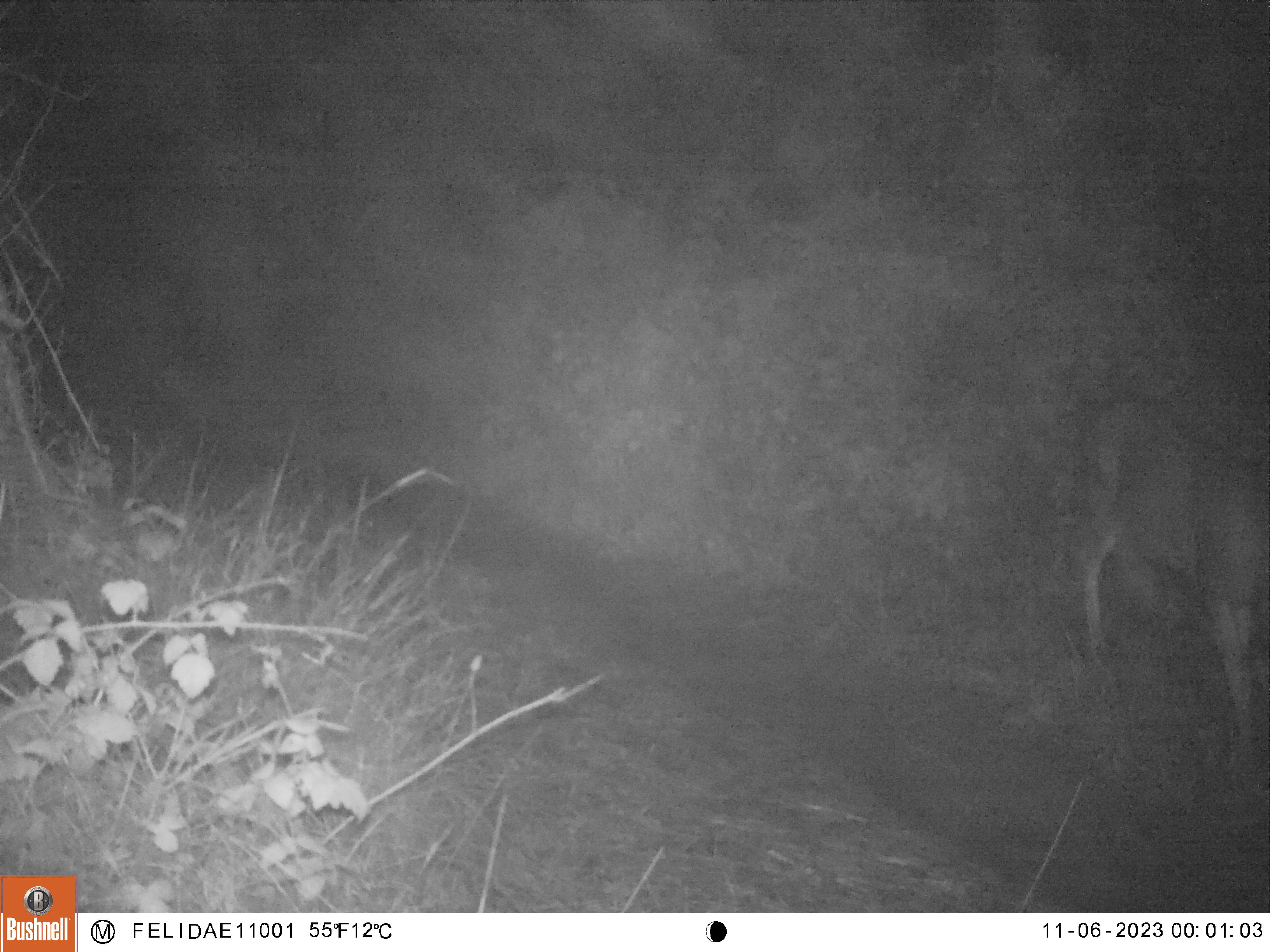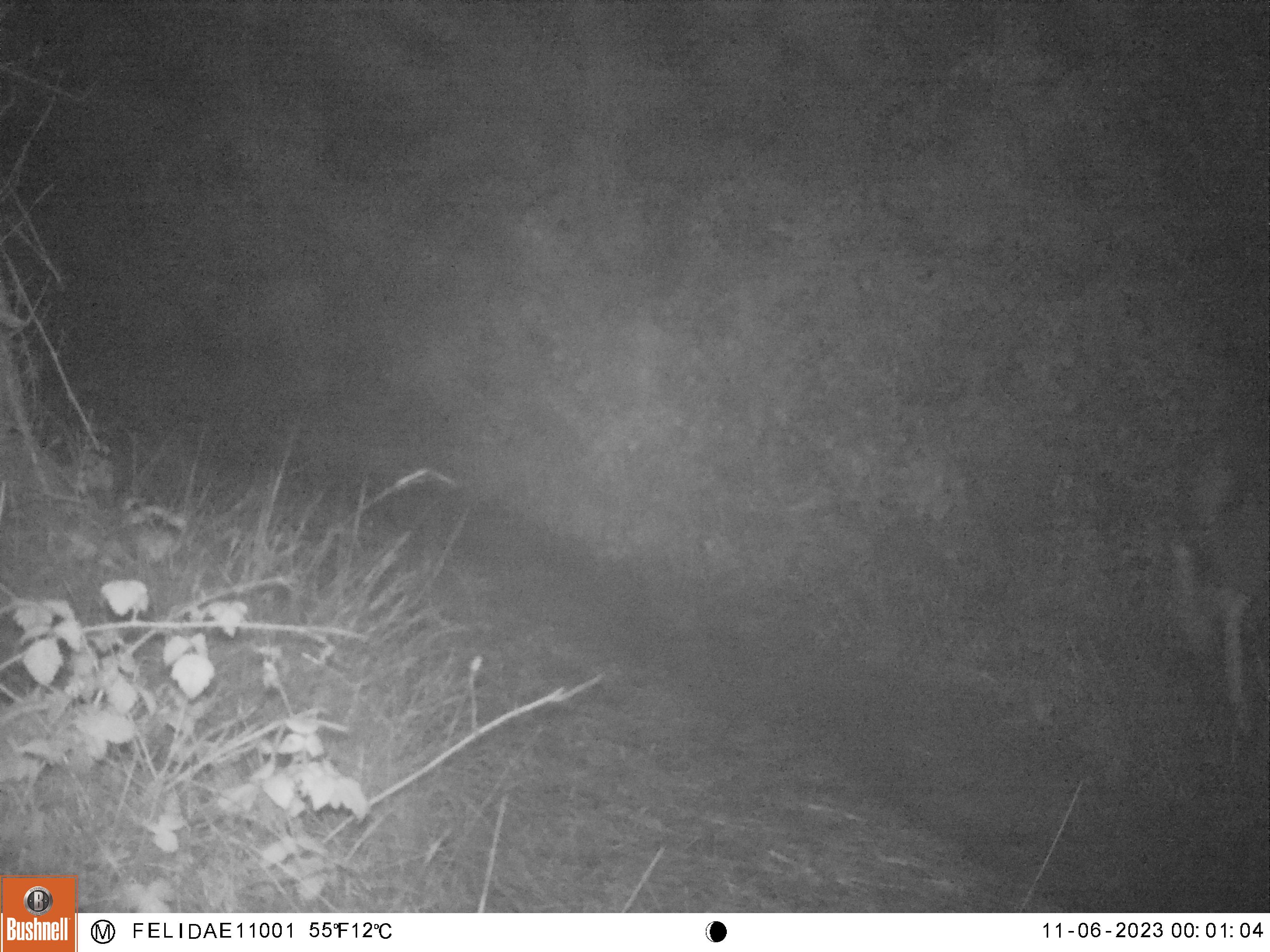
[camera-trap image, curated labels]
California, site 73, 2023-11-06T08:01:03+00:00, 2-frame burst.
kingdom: Animalia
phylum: Chordata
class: Mammalia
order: Artiodactyla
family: Cervidae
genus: Odocoileus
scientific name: Odocoileus hemionus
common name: mule deer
Mule deer (Odocoileus hemionus).